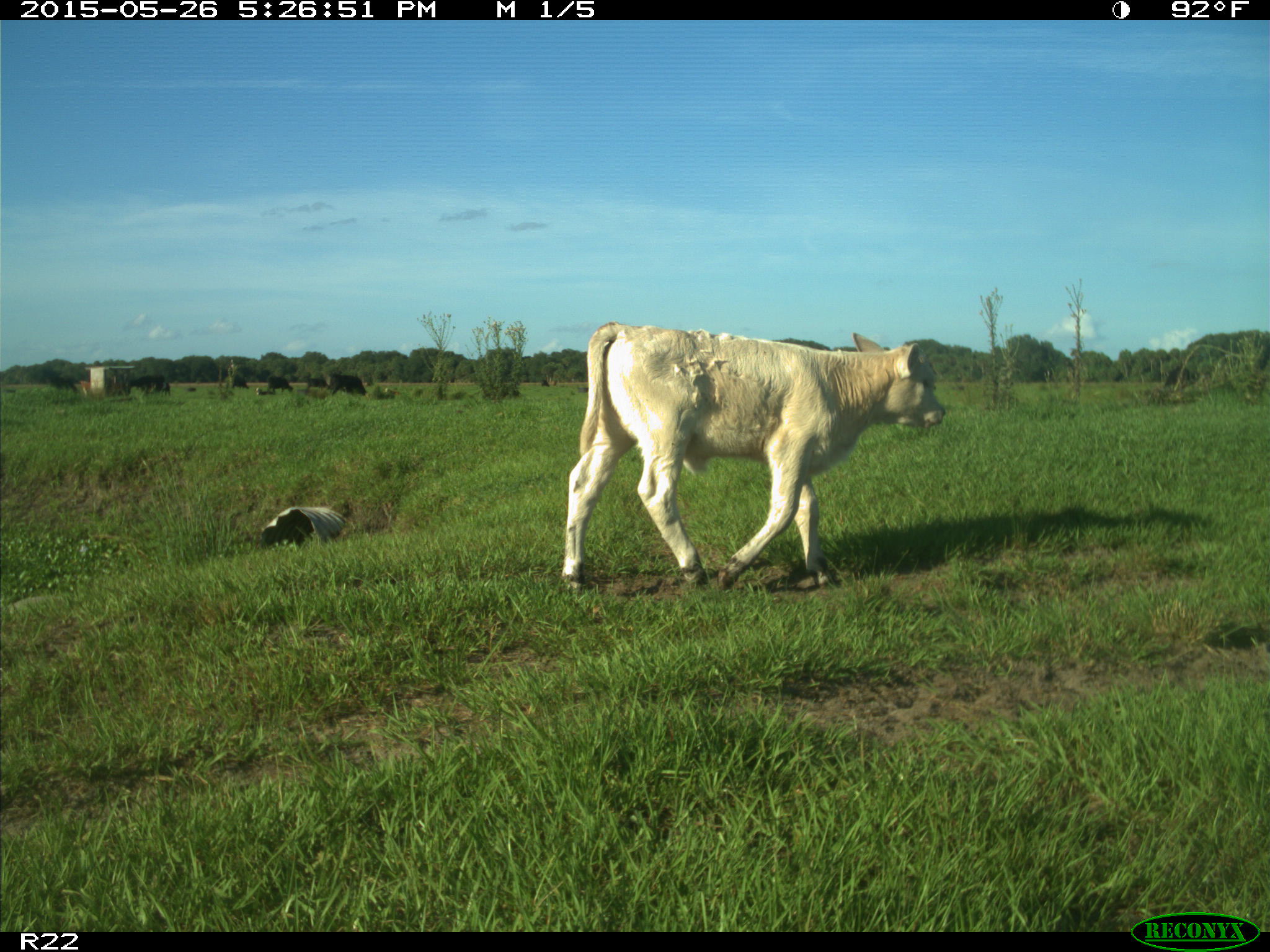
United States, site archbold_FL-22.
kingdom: Animalia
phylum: Chordata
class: Mammalia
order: Artiodactyla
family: Bovidae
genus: Bos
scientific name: Bos taurus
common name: domestic cow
Bos taurus (domestic cow).